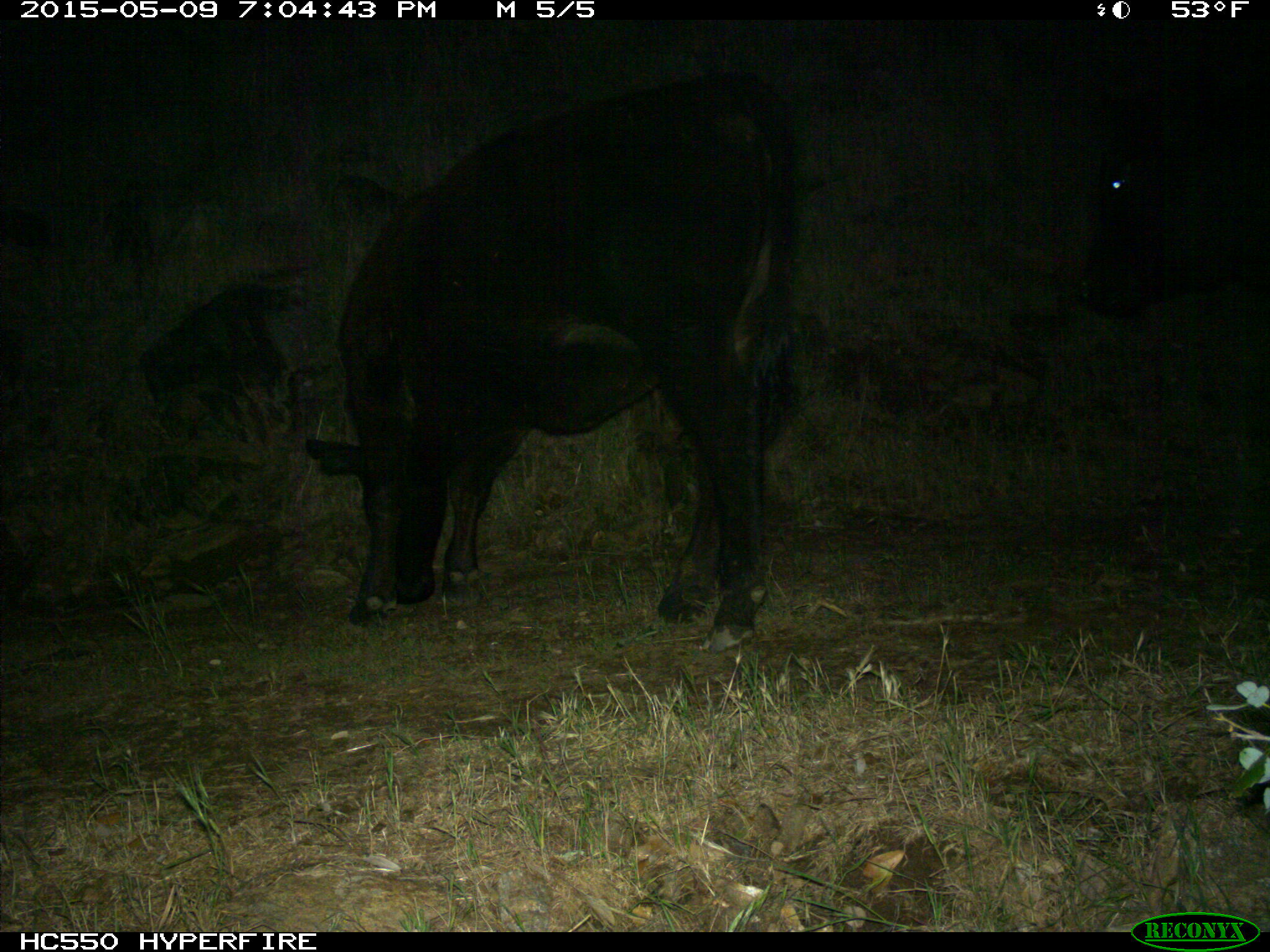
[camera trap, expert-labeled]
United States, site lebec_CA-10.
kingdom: Animalia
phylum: Chordata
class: Mammalia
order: Artiodactyla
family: Bovidae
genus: Bos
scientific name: Bos taurus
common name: domestic cow